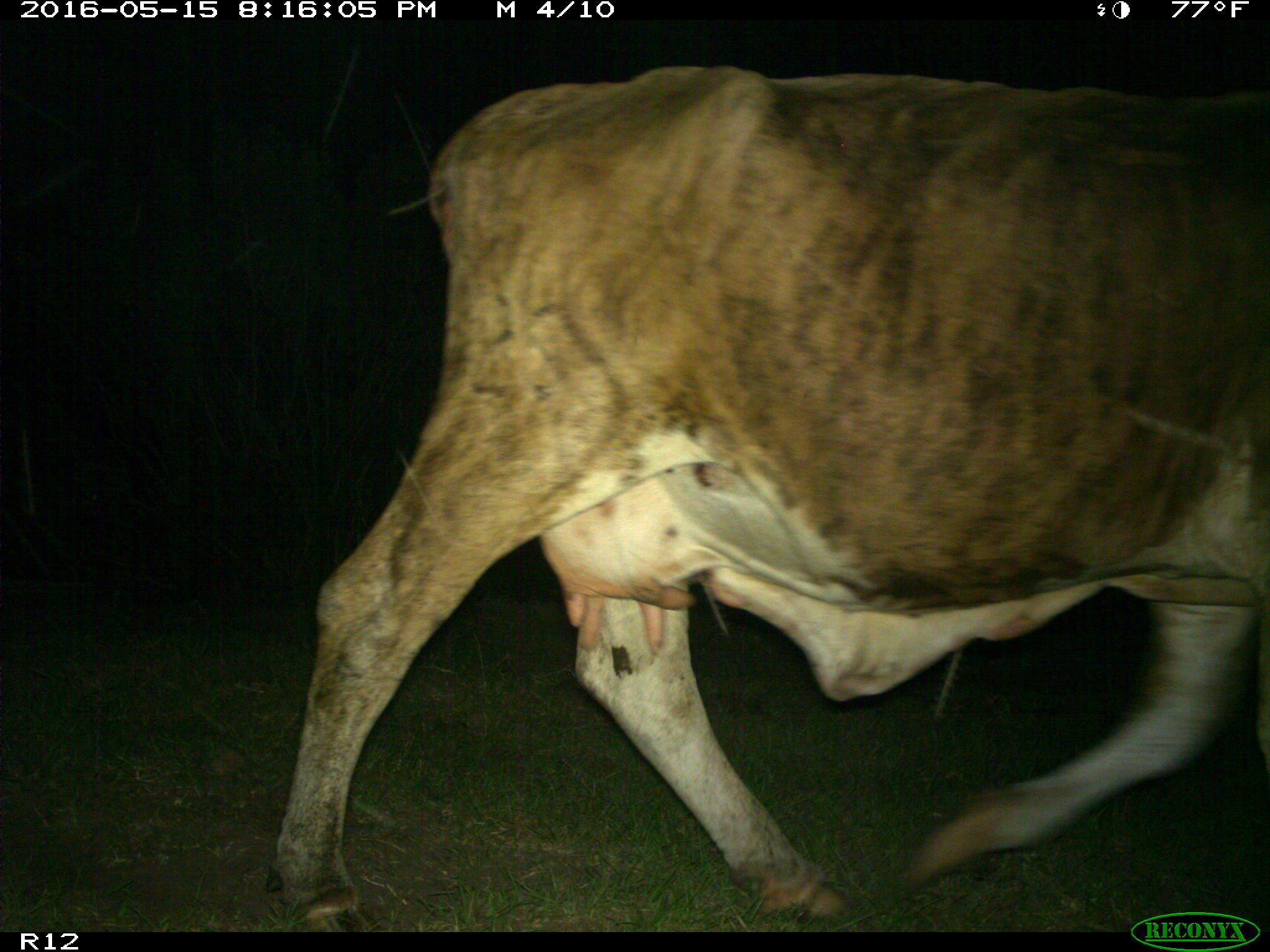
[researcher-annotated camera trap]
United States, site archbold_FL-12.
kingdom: Animalia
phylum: Chordata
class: Mammalia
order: Artiodactyla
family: Bovidae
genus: Bos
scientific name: Bos taurus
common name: domestic cow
Bos taurus (domestic cow).